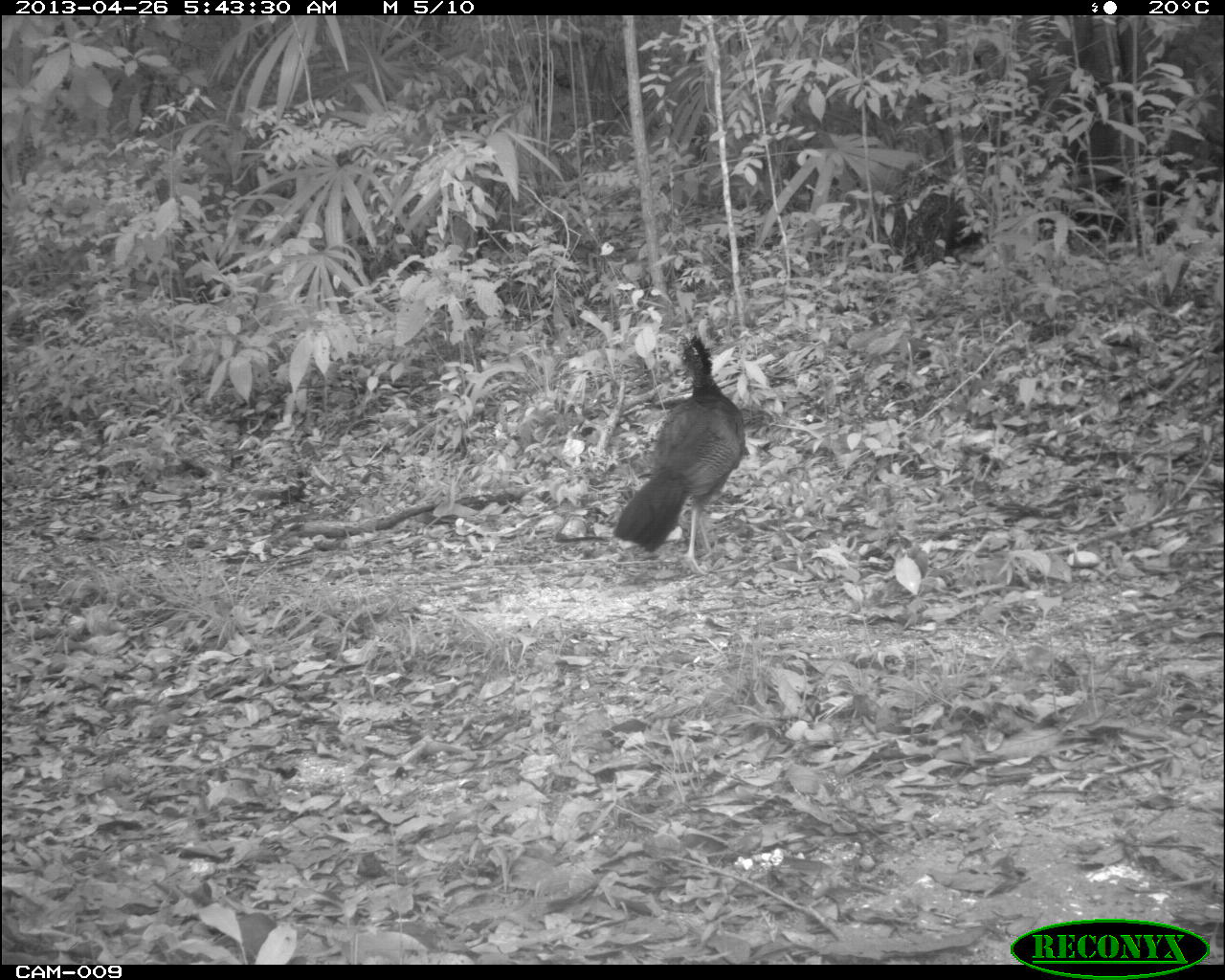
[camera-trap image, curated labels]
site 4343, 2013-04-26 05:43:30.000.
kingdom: Animalia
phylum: Chordata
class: Aves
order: Galliformes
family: Cracidae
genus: Crax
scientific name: Crax rubra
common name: great curassow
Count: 1.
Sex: female.